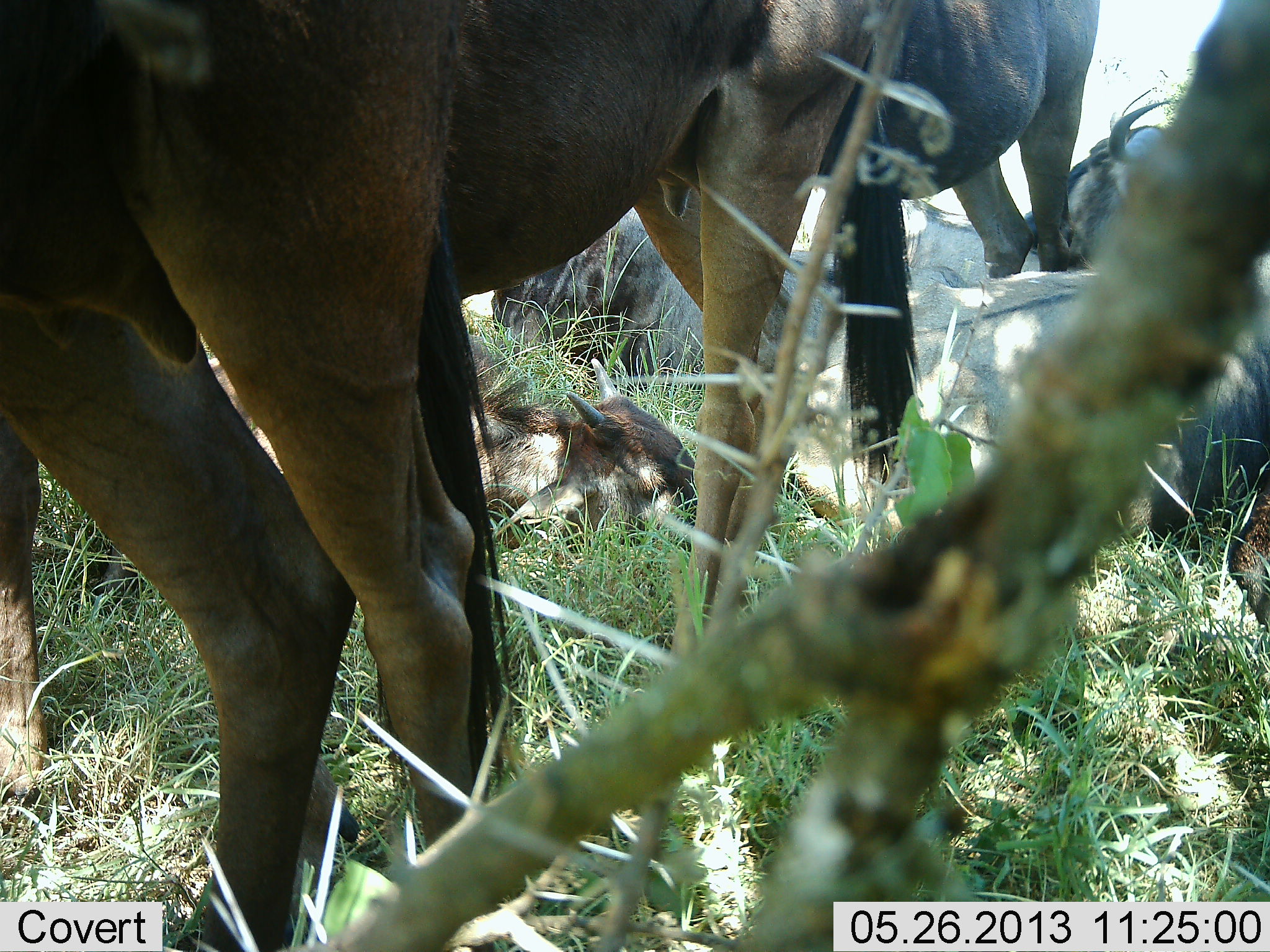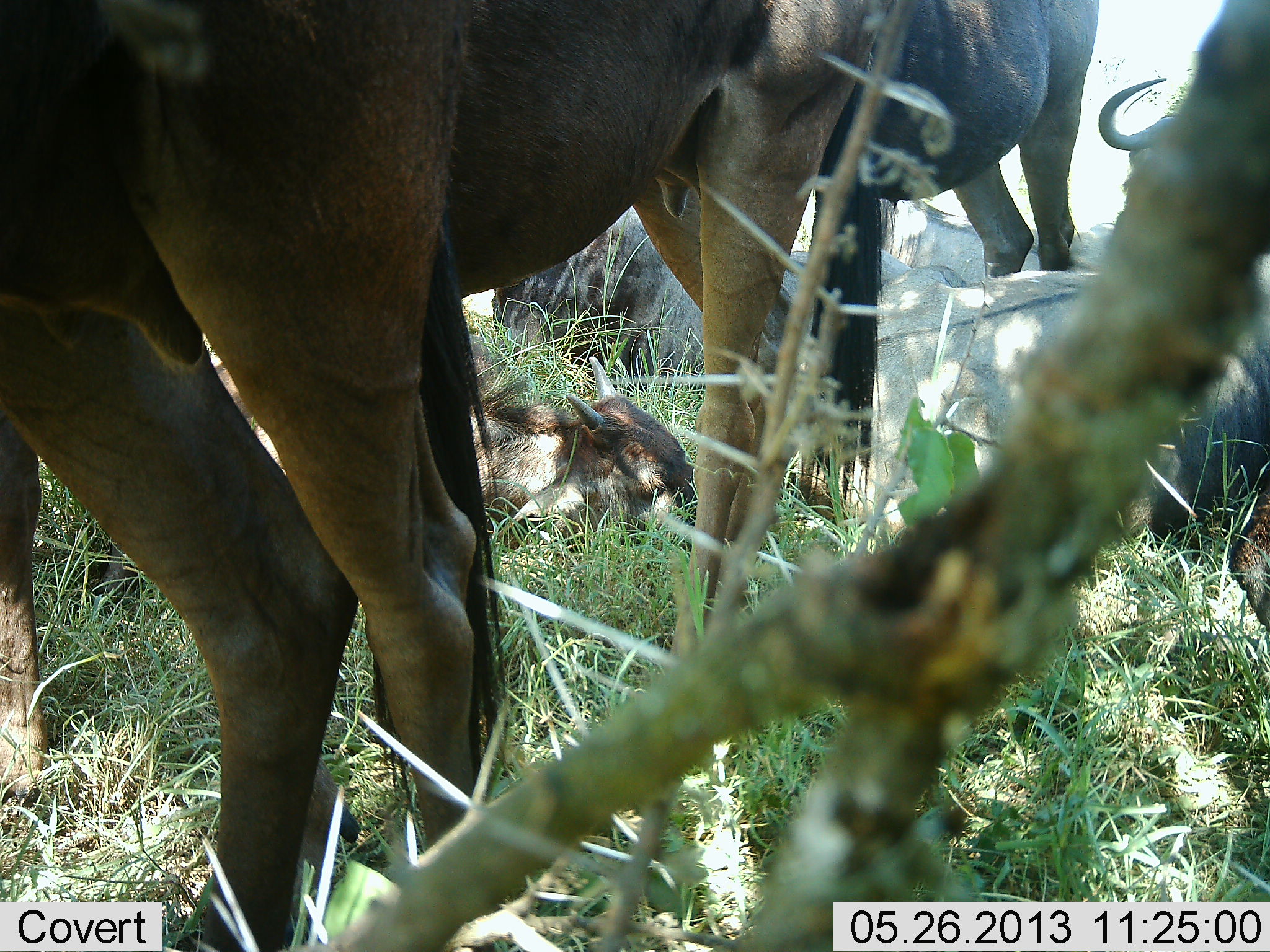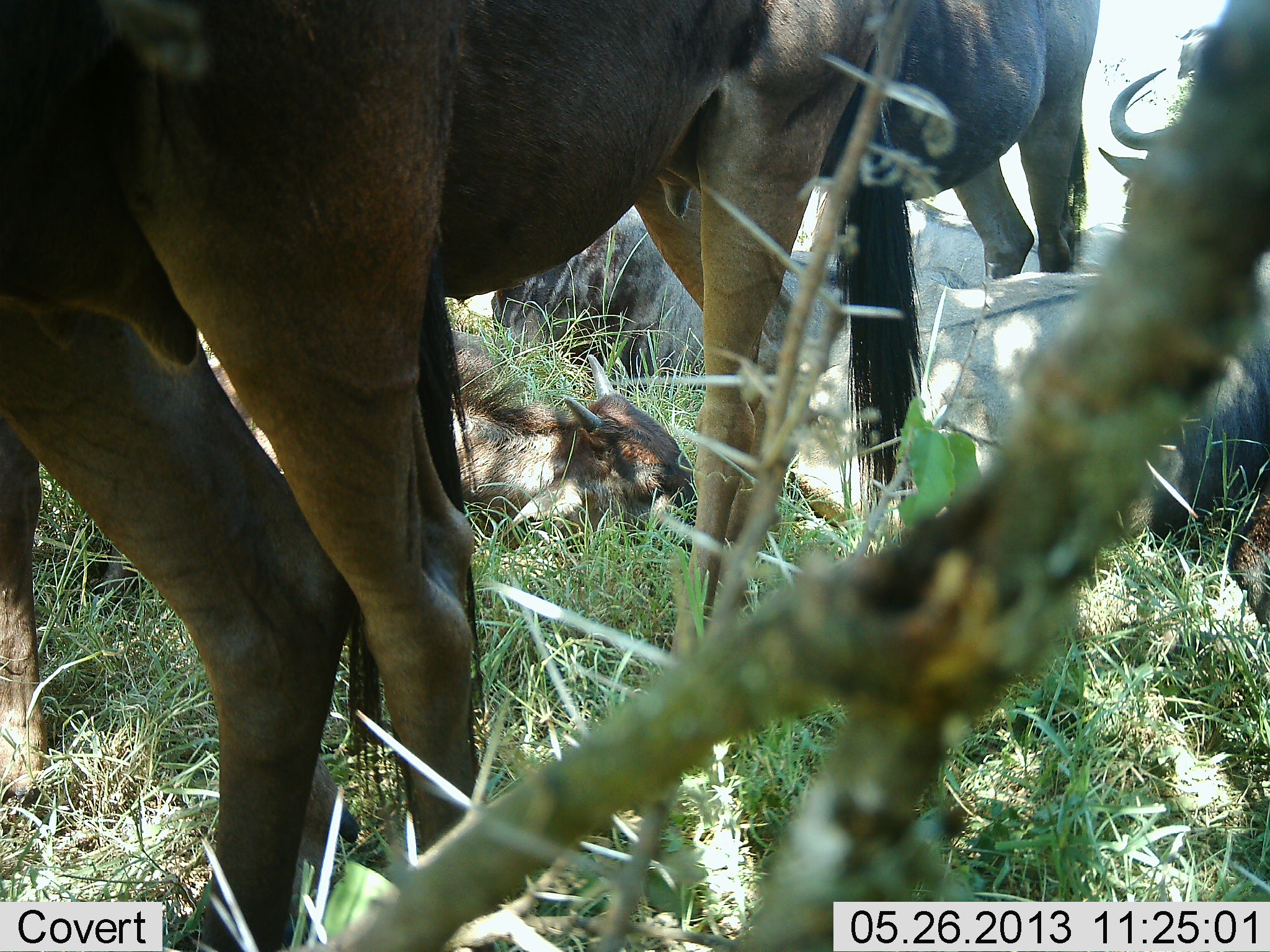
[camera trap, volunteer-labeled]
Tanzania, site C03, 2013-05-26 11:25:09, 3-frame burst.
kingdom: Animalia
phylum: Chordata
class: Mammalia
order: Artiodactyla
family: Bovidae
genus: Connochaetes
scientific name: Connochaetes taurinus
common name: blue wildebeest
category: wildebeest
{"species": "wildebeest (blue wildebeest) (Connochaetes taurinus)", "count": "6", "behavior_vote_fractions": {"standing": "71%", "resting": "90%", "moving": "10%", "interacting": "0%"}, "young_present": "67%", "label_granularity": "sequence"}